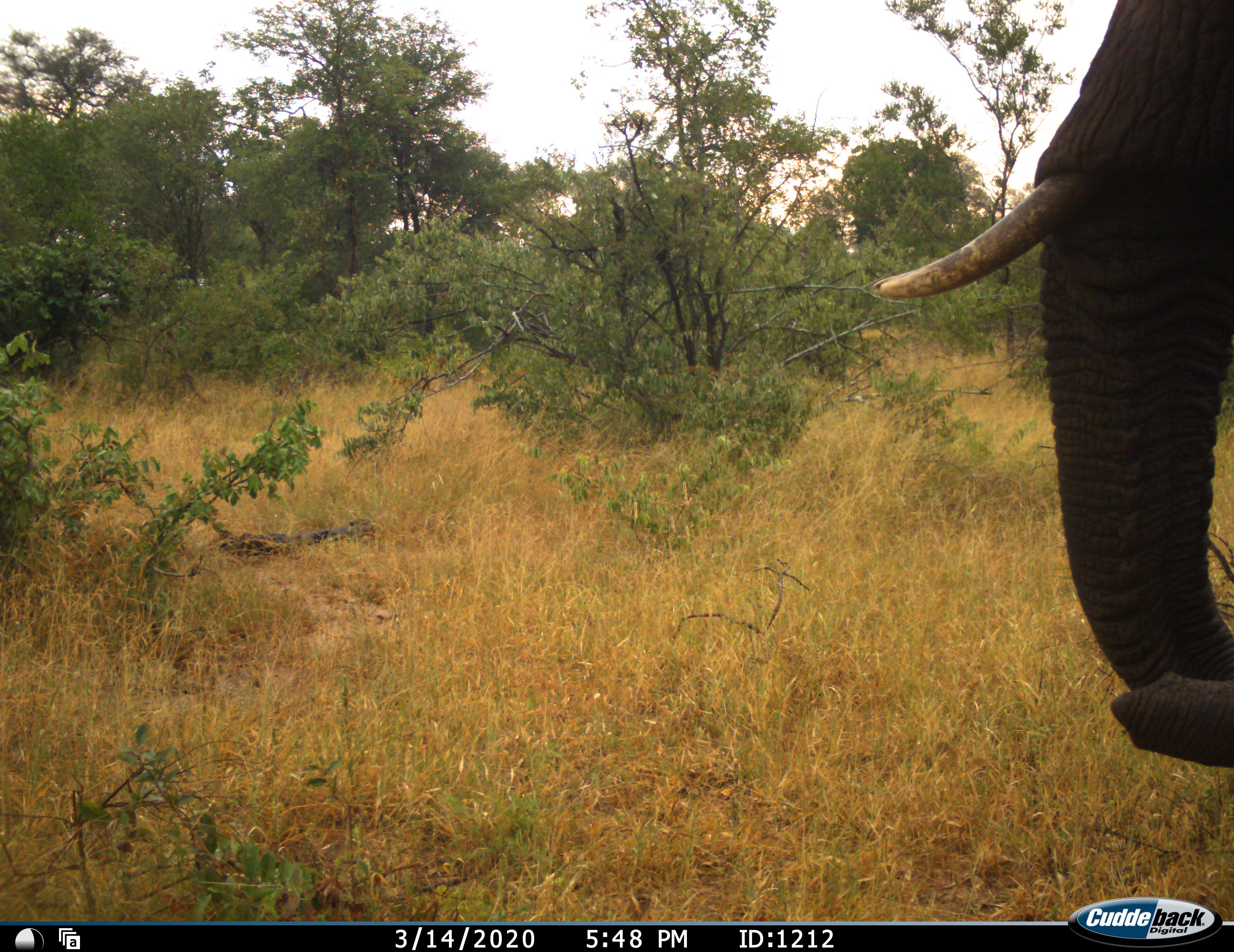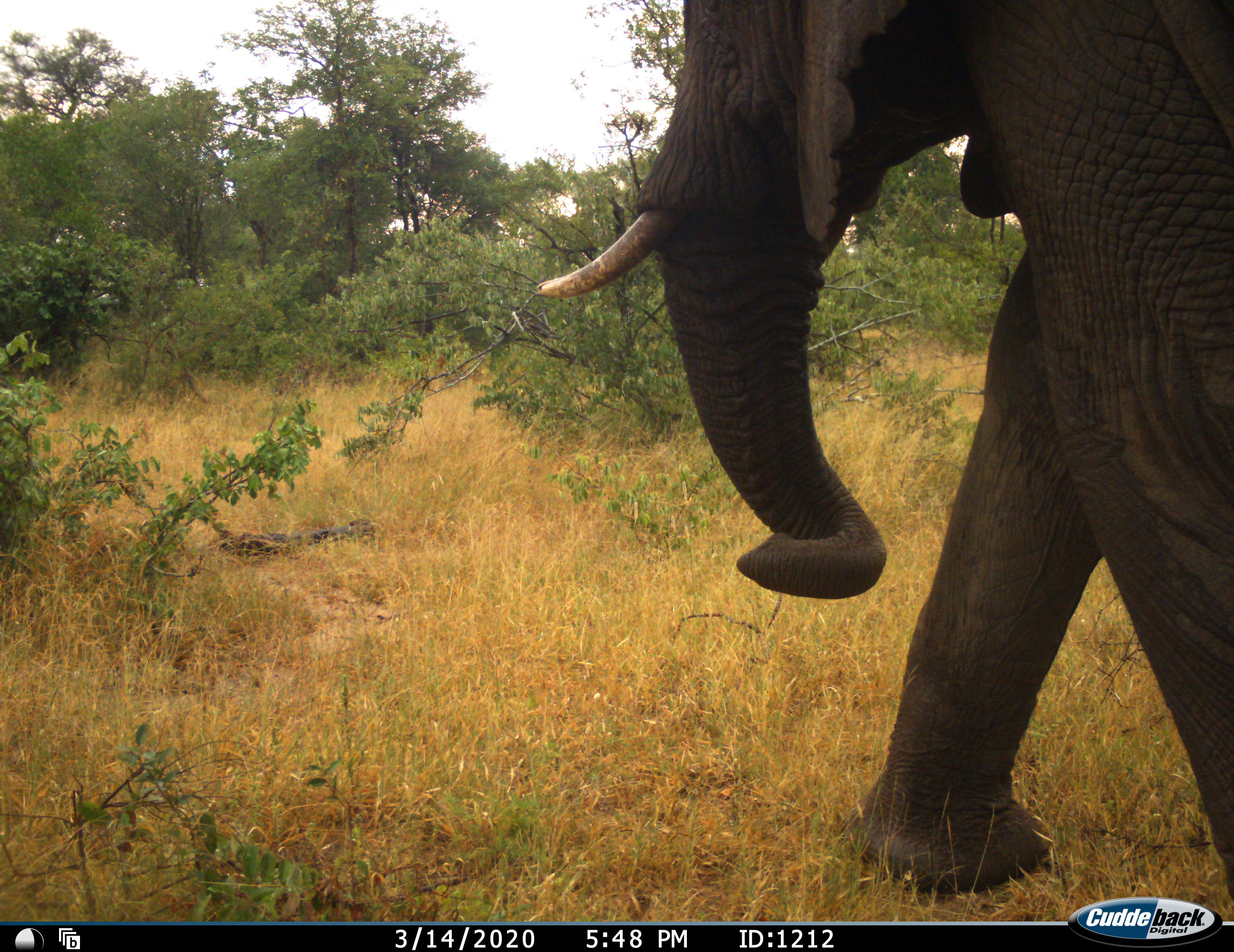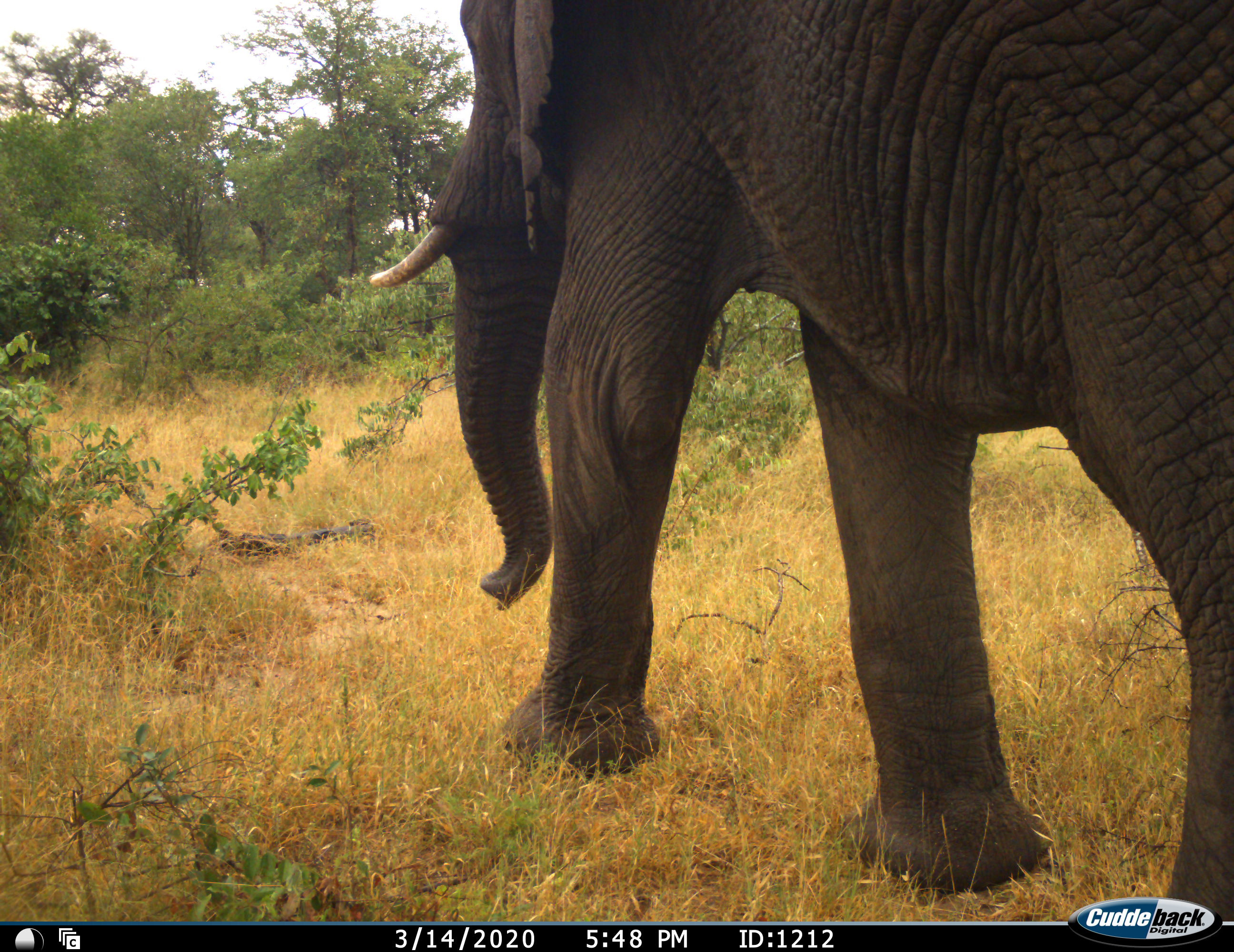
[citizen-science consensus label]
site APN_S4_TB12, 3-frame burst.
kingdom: Animalia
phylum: Chordata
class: Mammalia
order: Proboscidea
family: Elephantidae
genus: Loxodonta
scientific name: Loxodonta africana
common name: african bush elephant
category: elephant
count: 1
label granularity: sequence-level